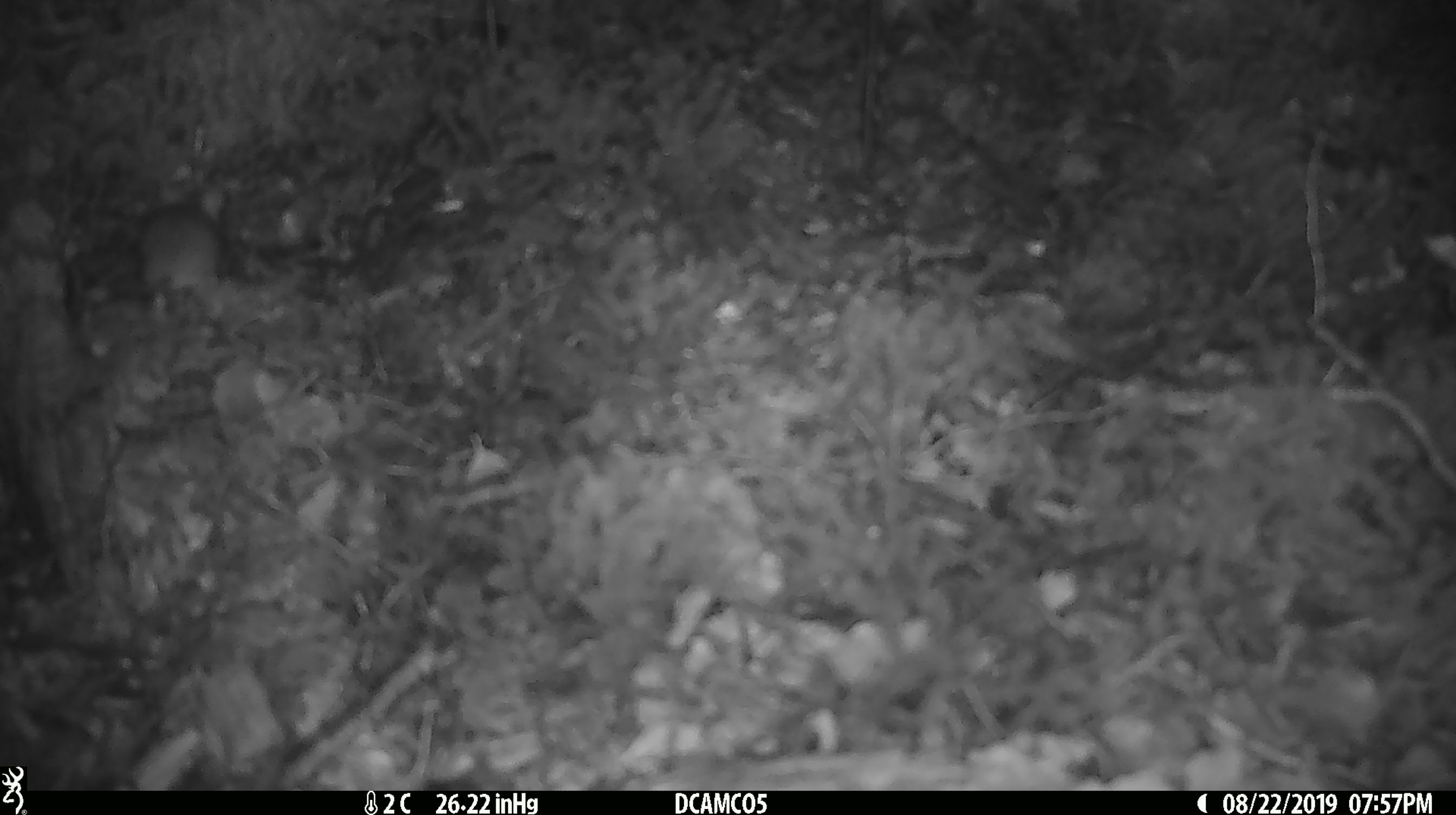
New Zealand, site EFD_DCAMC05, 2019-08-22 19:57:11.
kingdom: Animalia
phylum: Chordata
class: Mammalia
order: Rodentia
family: Muridae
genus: Mus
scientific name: Mus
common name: mouse